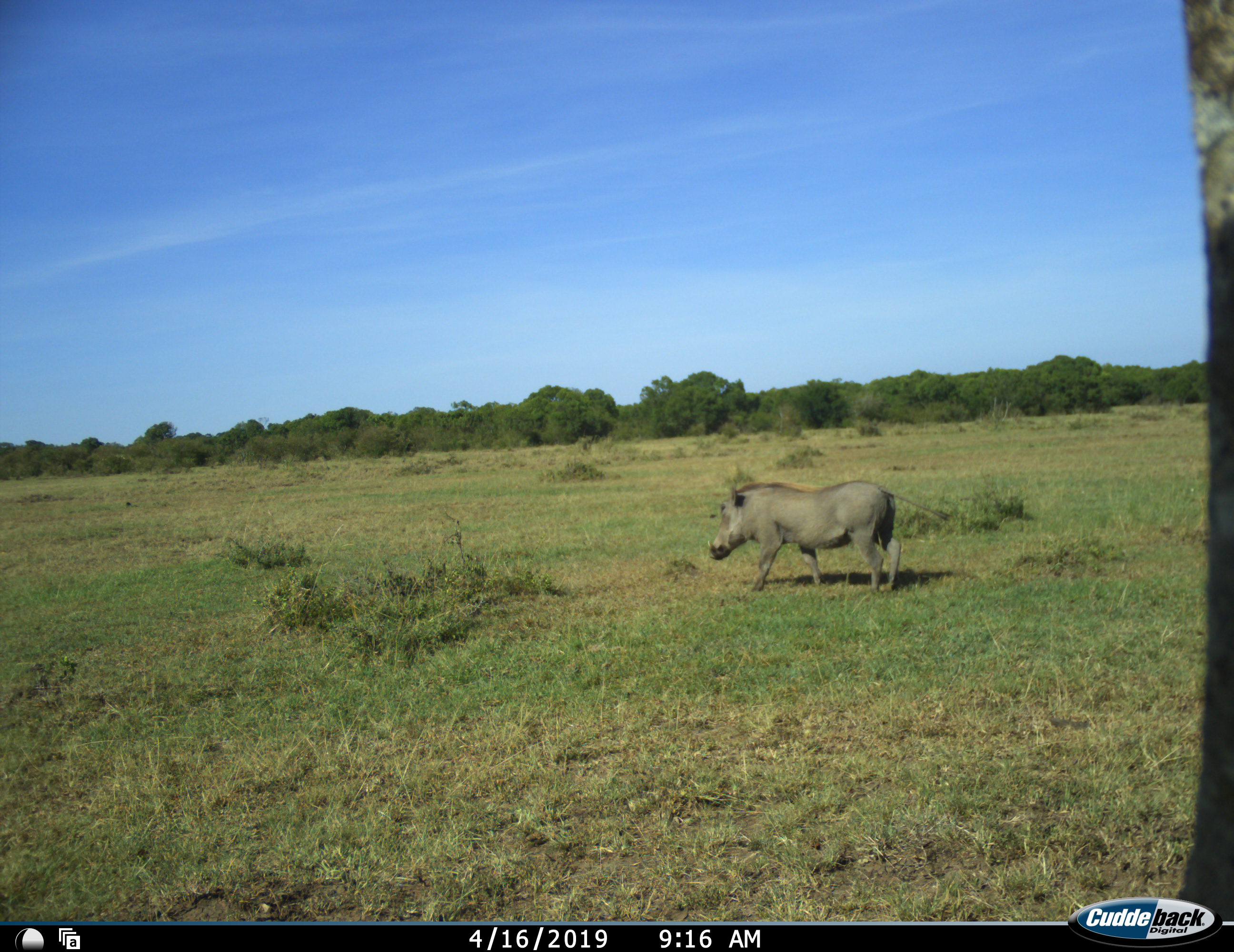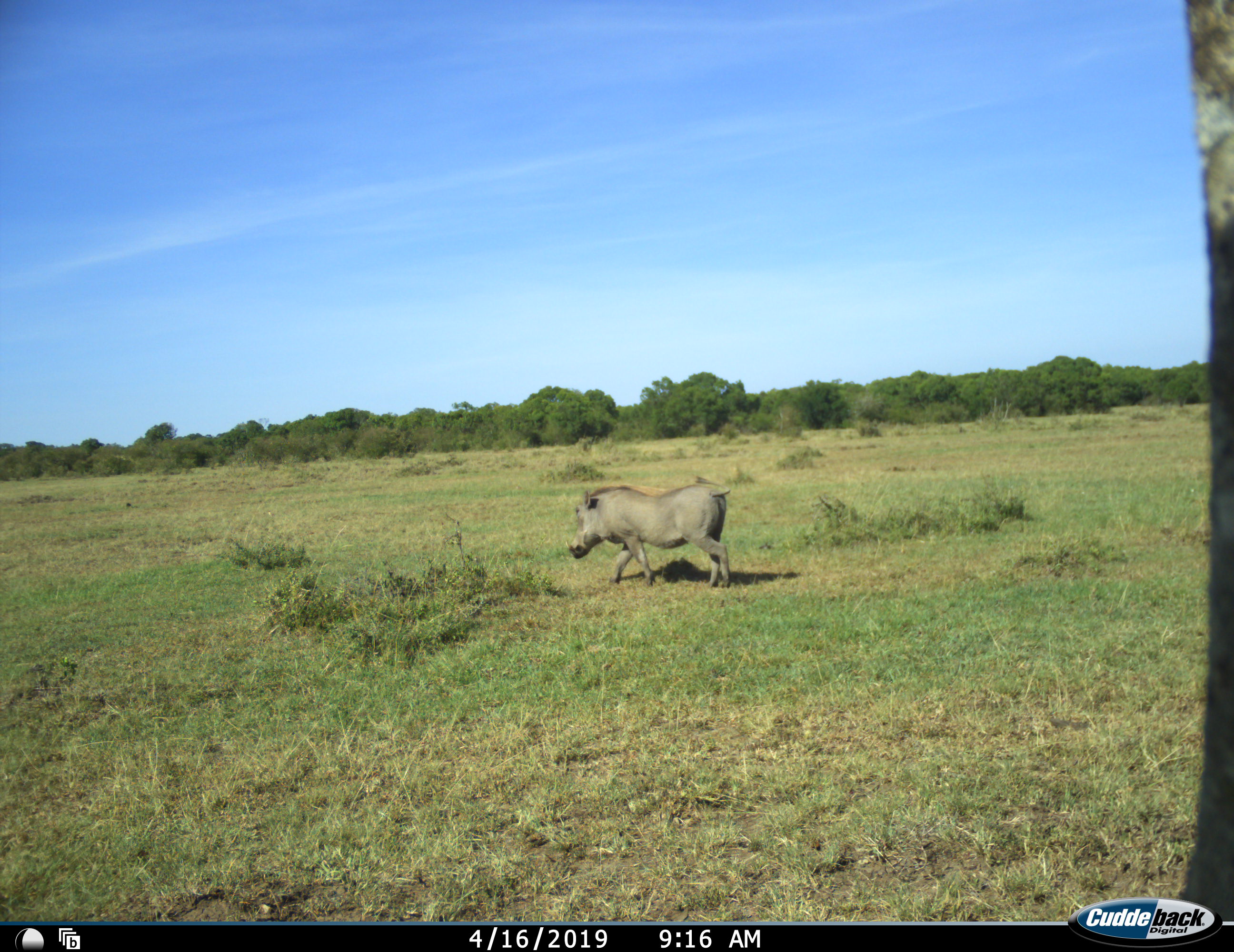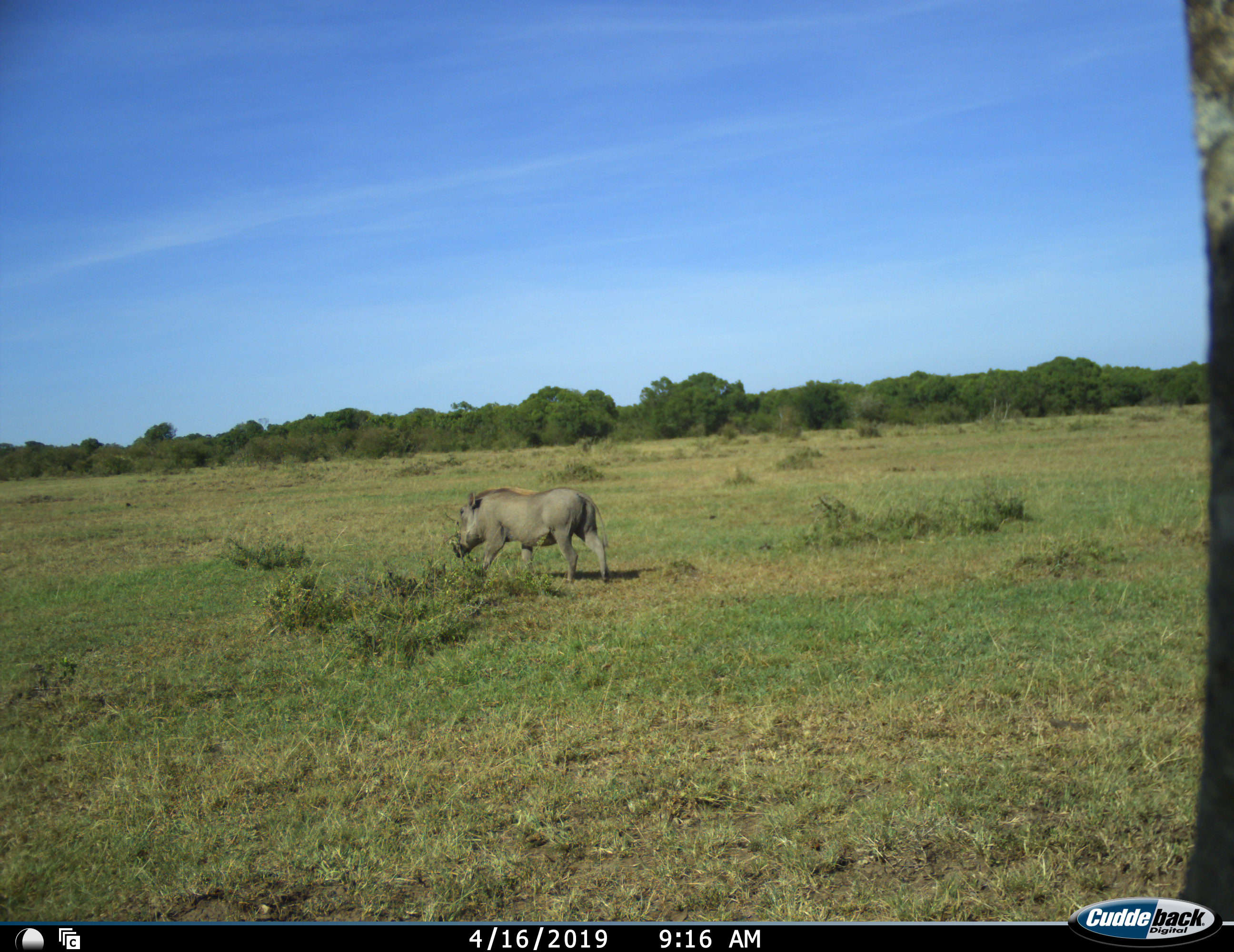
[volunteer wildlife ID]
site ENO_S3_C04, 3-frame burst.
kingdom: Animalia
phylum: Chordata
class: Mammalia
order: Artiodactyla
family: Suidae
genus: Phacochoerus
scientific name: Phacochoerus africanus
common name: warthog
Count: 1.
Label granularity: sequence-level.